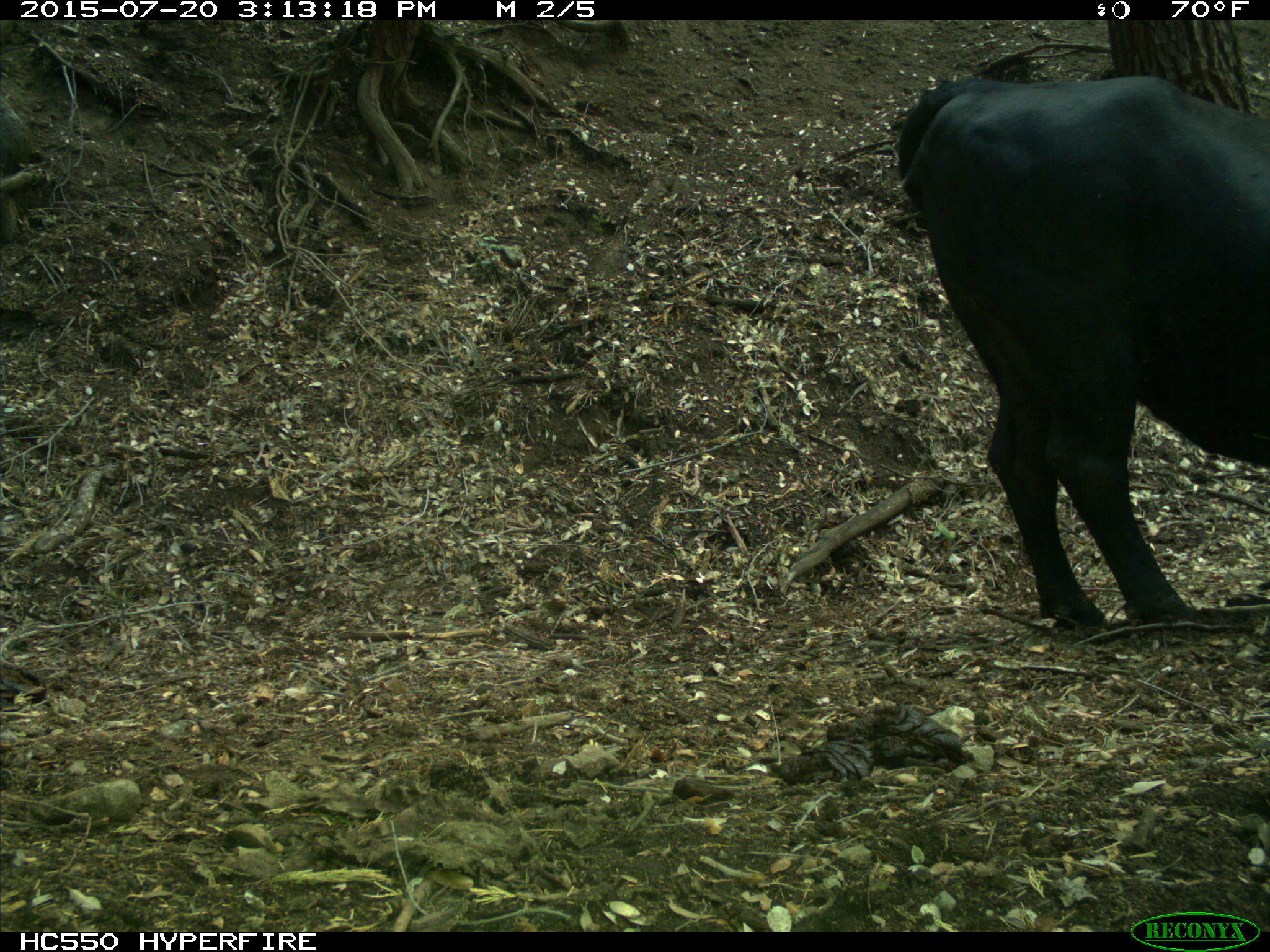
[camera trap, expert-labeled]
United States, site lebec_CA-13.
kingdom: Animalia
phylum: Chordata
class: Mammalia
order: Artiodactyla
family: Bovidae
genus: Bos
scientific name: Bos taurus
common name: domestic cow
Bos taurus (domestic cow).